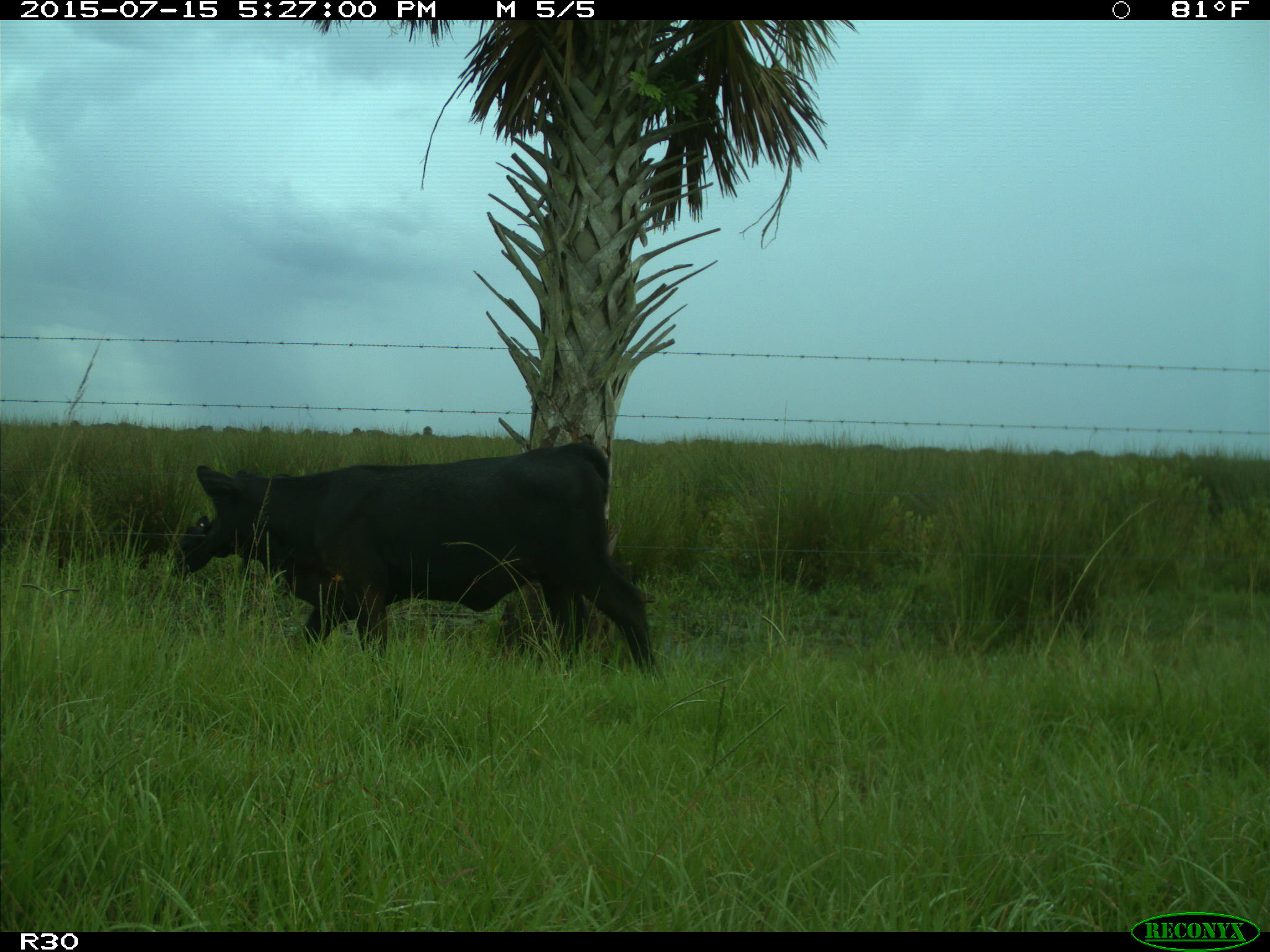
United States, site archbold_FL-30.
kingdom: Animalia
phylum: Chordata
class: Mammalia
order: Artiodactyla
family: Bovidae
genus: Bos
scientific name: Bos taurus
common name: domestic cow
Bos taurus (domestic cow).